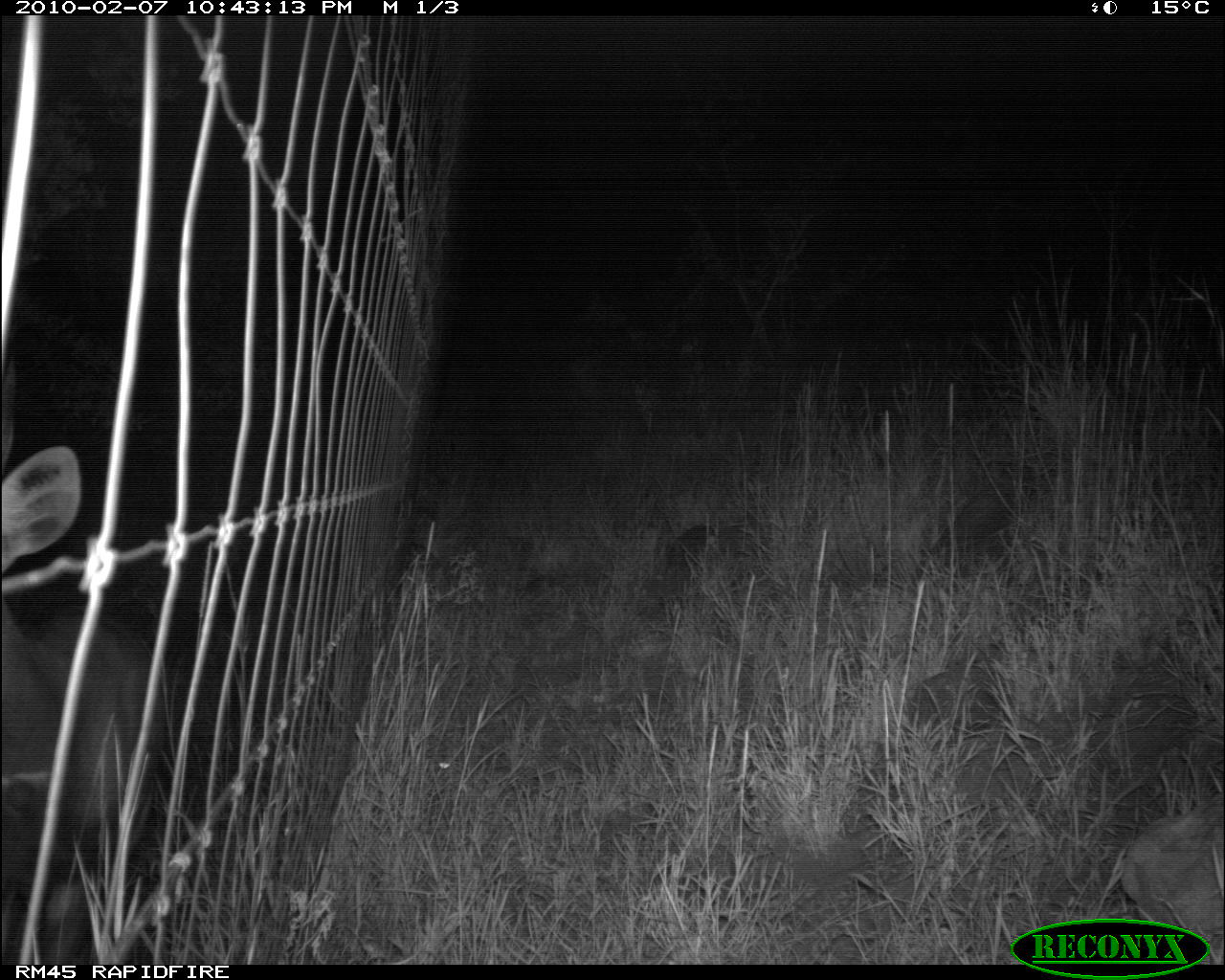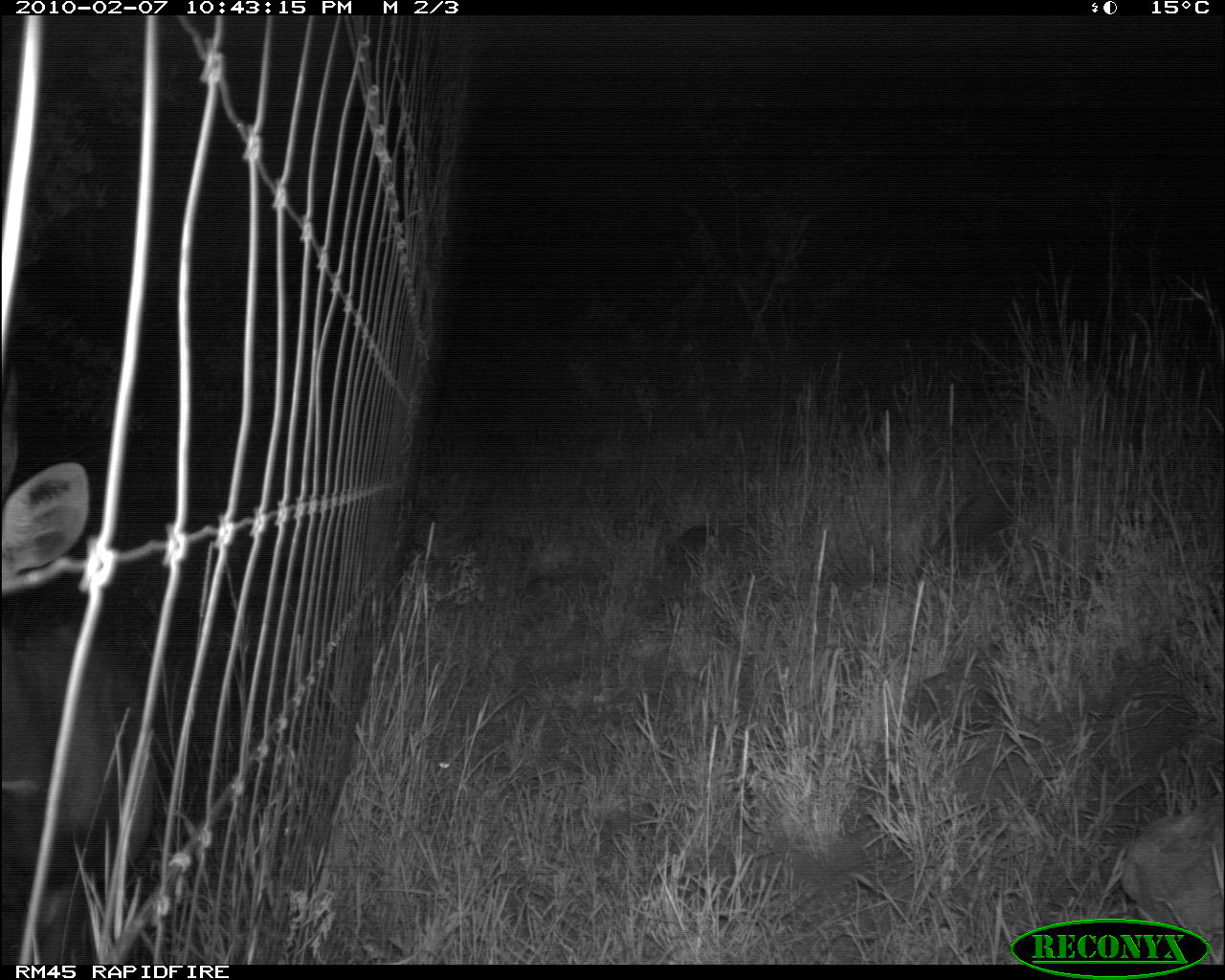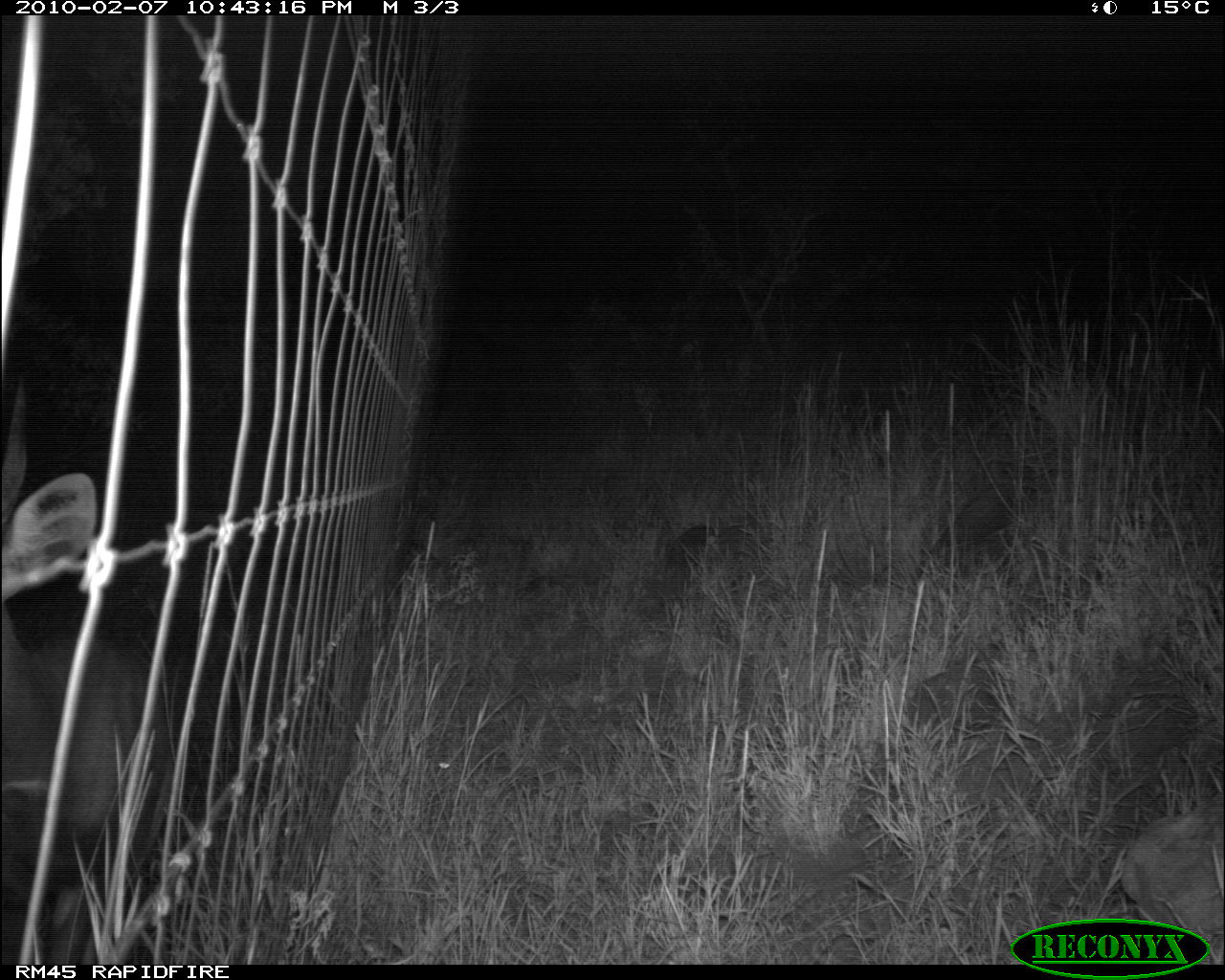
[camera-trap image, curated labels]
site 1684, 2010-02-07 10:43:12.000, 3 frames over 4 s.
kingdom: Animalia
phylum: Chordata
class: Mammalia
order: Artiodactyla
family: Bovidae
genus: Tragelaphus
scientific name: Tragelaphus scriptus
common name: bushbuck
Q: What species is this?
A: Tragelaphus scriptus (bushbuck).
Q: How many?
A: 1.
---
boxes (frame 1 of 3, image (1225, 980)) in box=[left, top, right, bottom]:
tragelaphus scriptus: box=[1, 355, 166, 964]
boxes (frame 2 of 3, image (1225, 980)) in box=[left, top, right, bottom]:
tragelaphus scriptus: box=[1, 364, 158, 964]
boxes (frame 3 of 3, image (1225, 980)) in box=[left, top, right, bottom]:
tragelaphus scriptus: box=[1, 378, 168, 964]